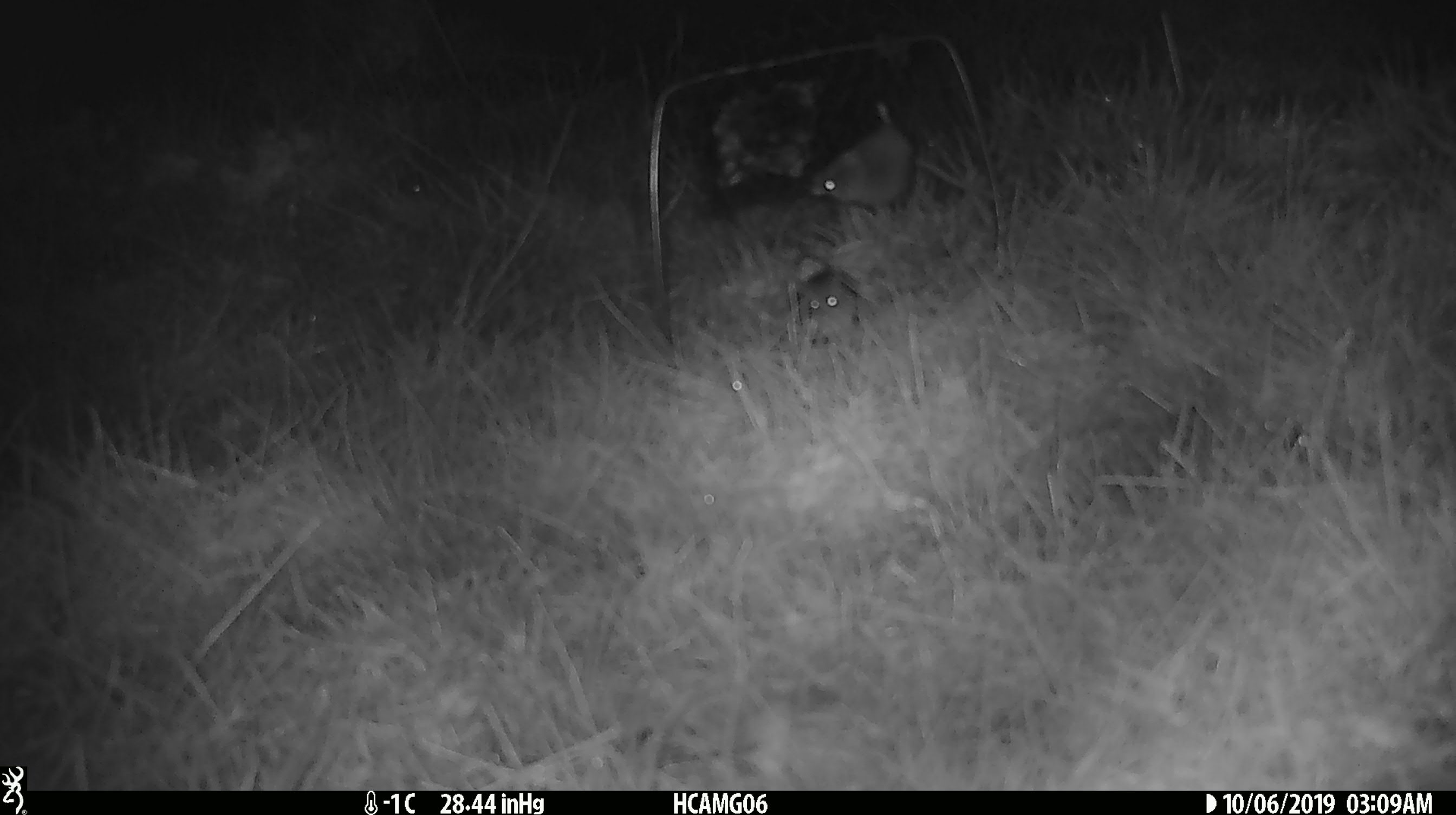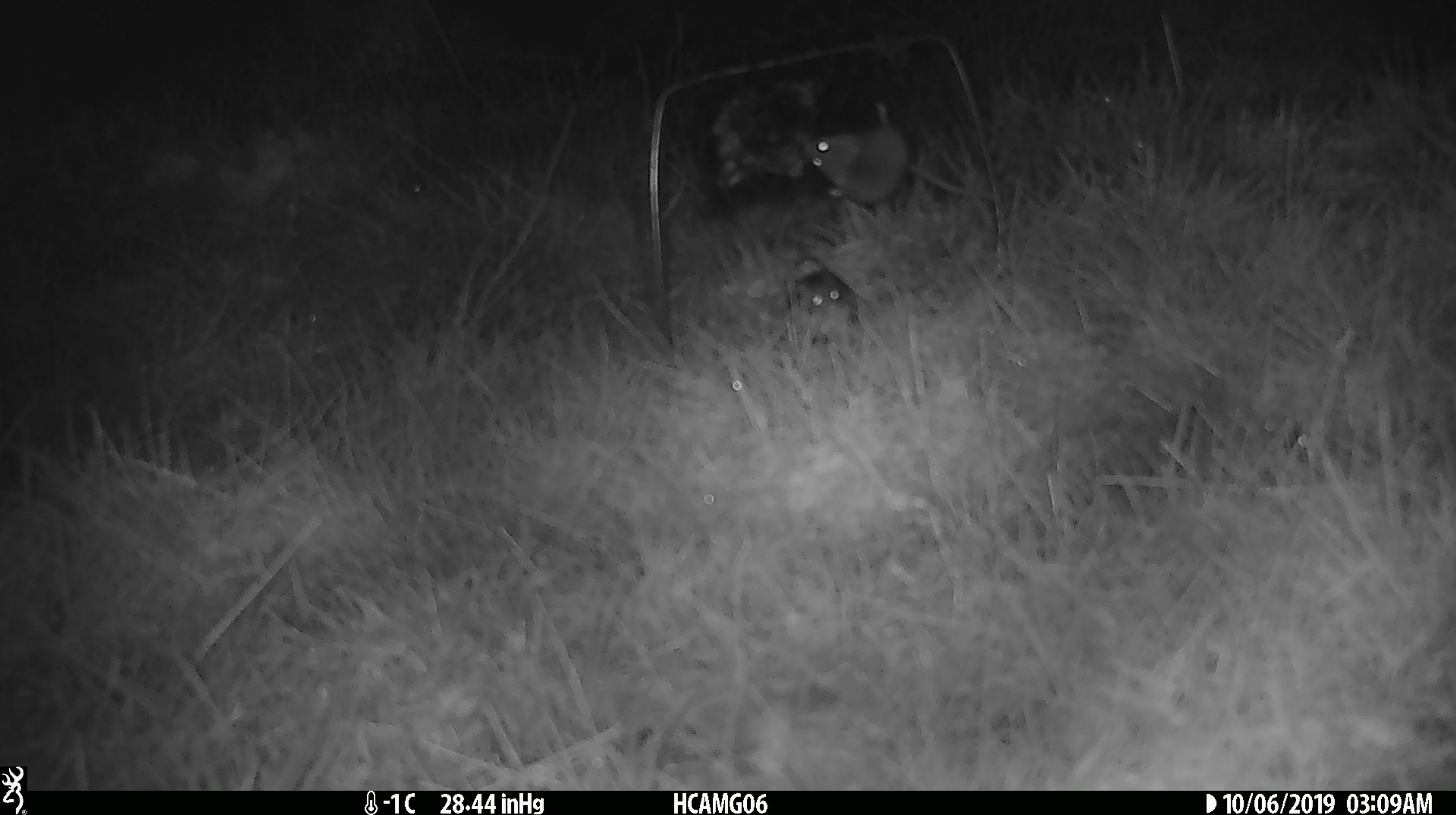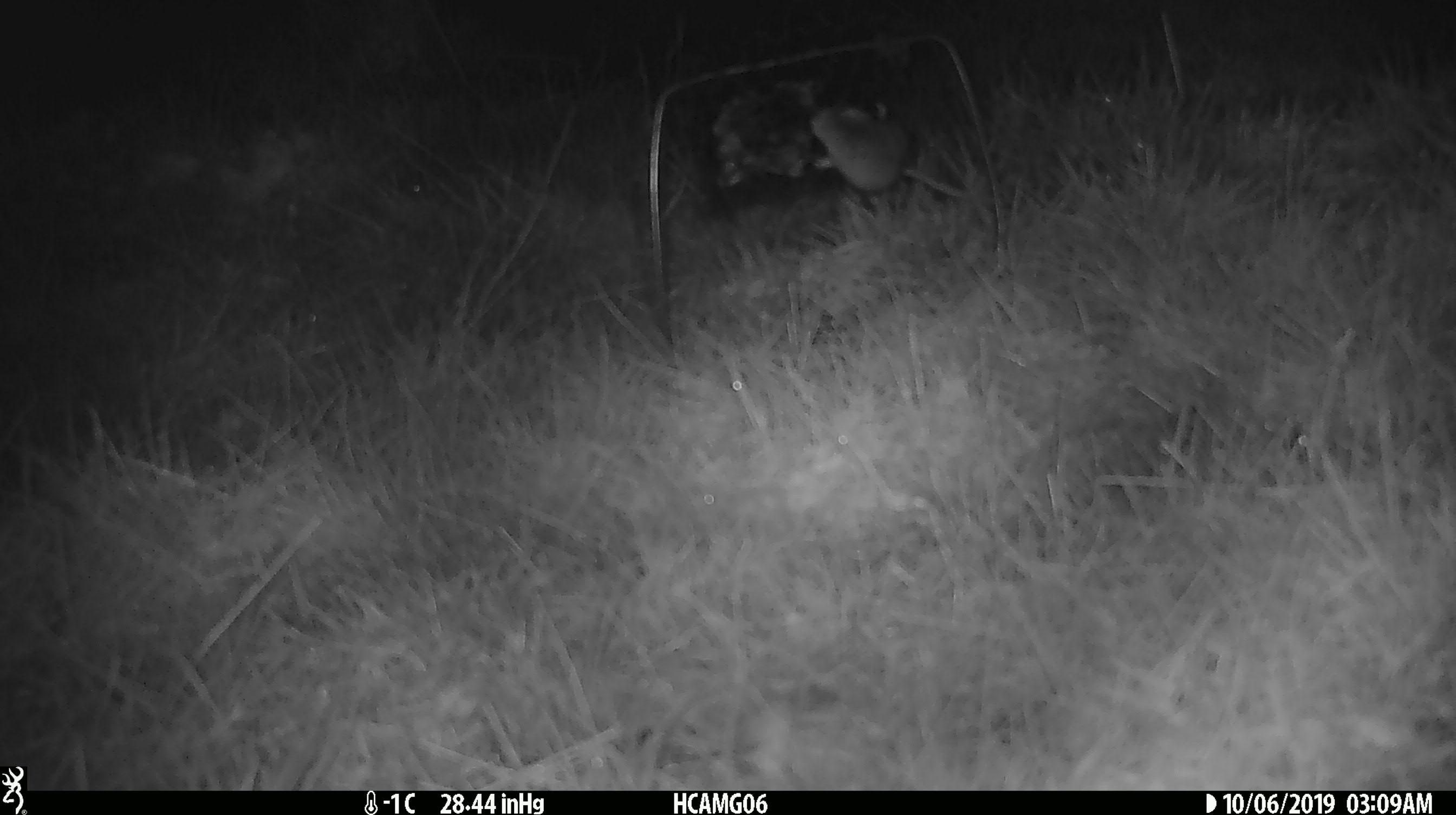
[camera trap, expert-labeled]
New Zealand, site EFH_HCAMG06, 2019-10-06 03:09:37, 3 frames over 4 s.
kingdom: Animalia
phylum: Chordata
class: Mammalia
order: Rodentia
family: Muridae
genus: Mus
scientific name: Mus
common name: mouse